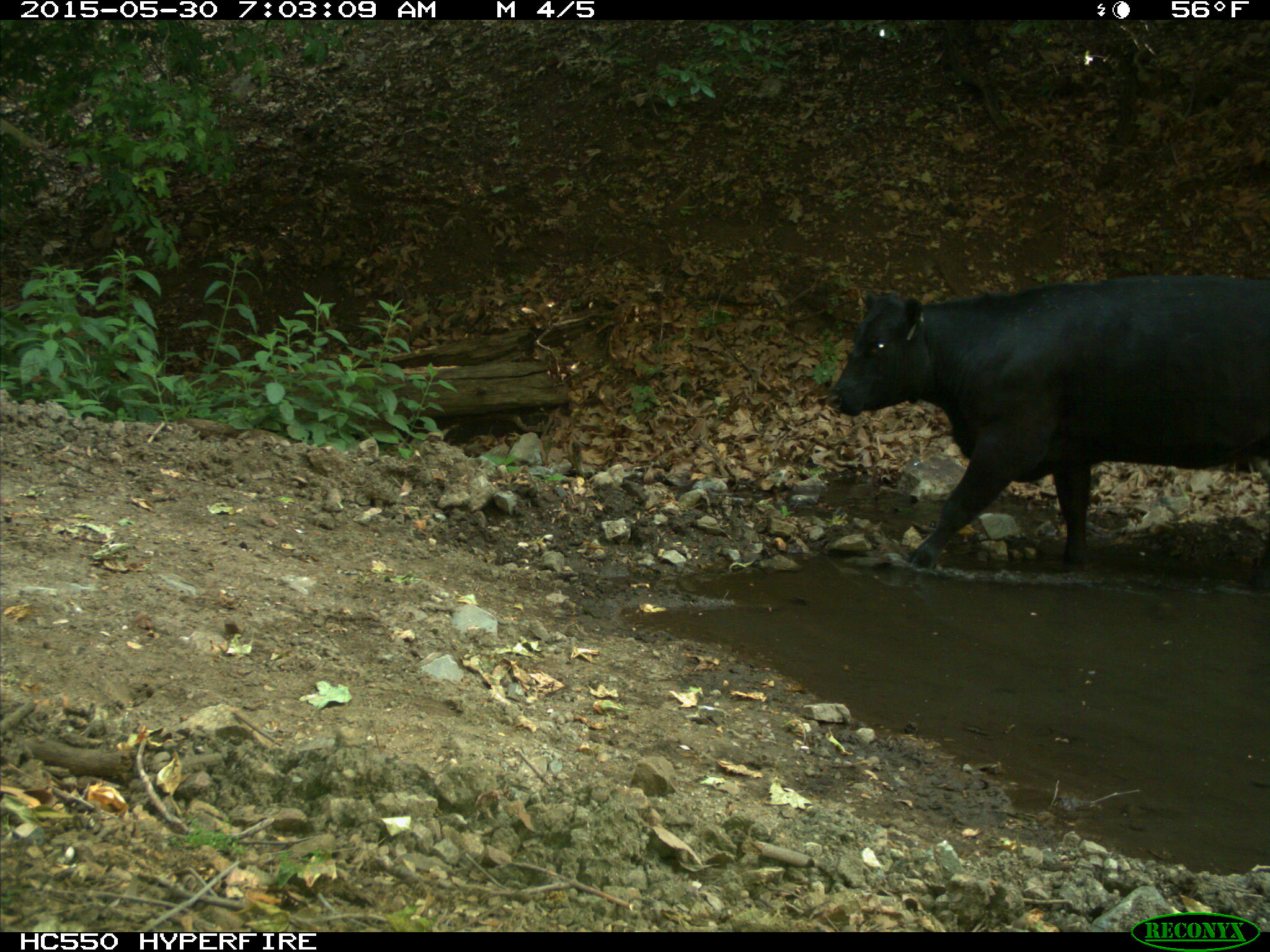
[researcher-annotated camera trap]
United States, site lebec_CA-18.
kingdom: Animalia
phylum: Chordata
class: Mammalia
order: Artiodactyla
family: Bovidae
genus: Bos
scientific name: Bos taurus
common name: domestic cow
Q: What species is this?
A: Bos taurus (domestic cow).